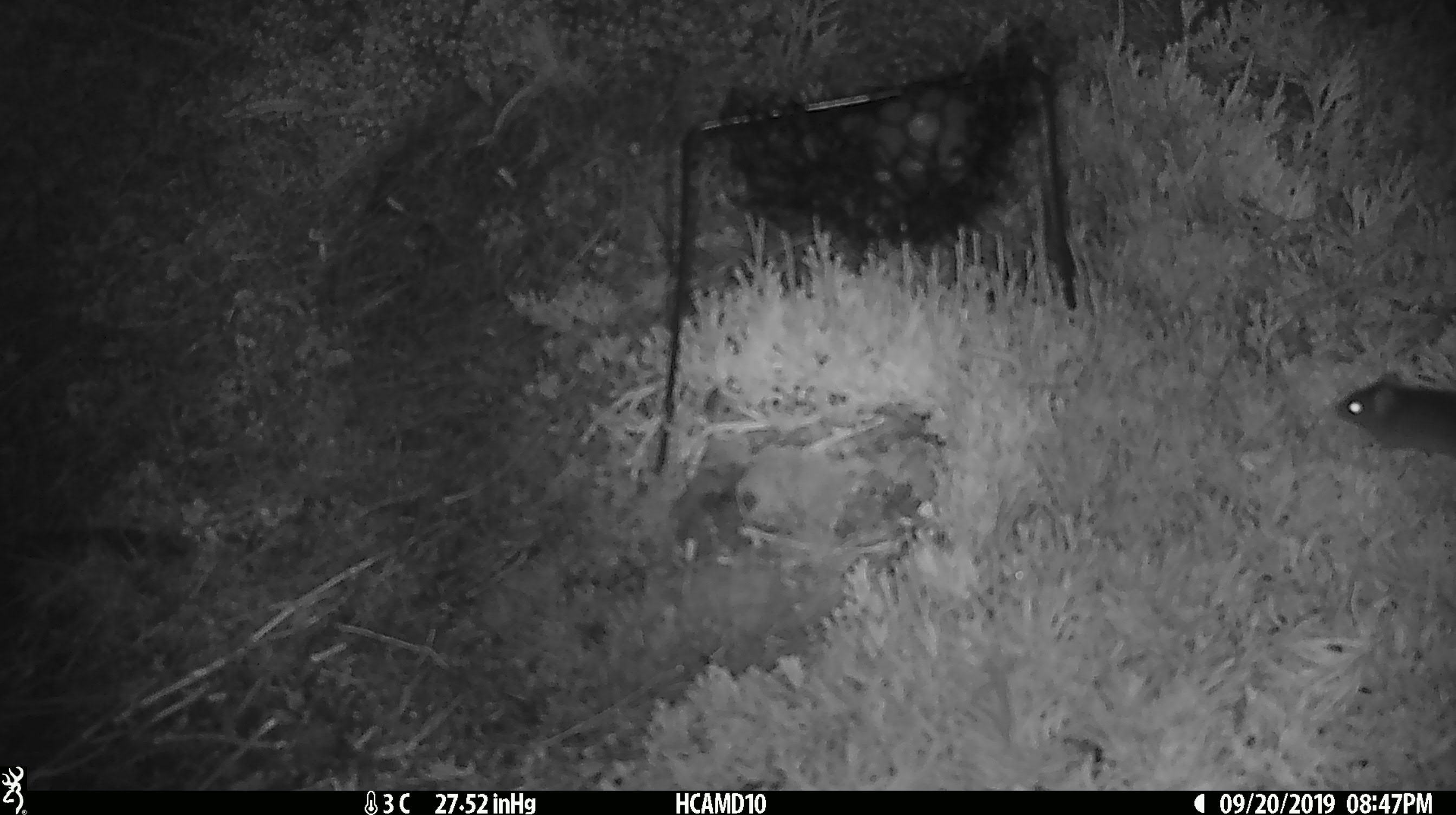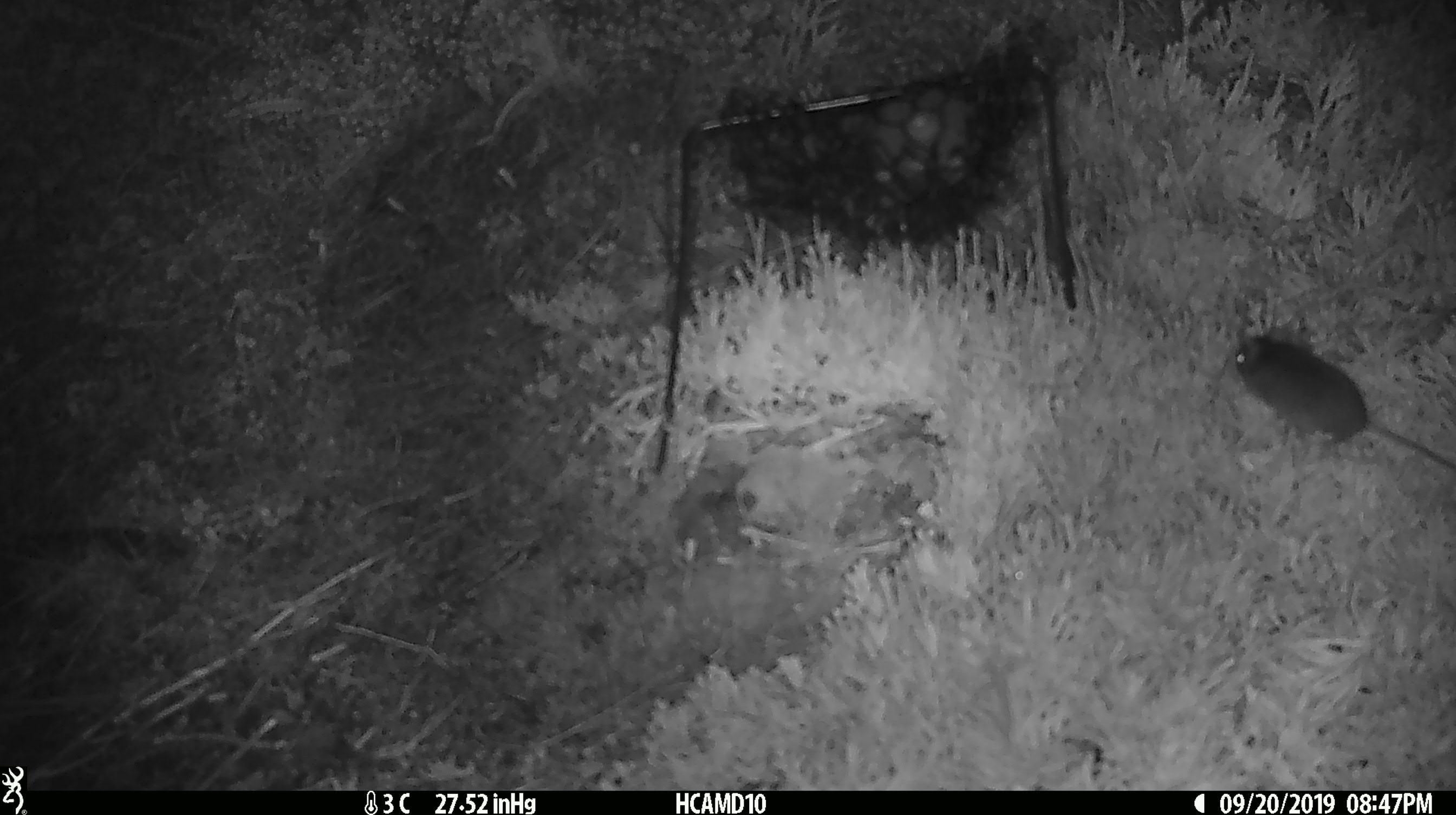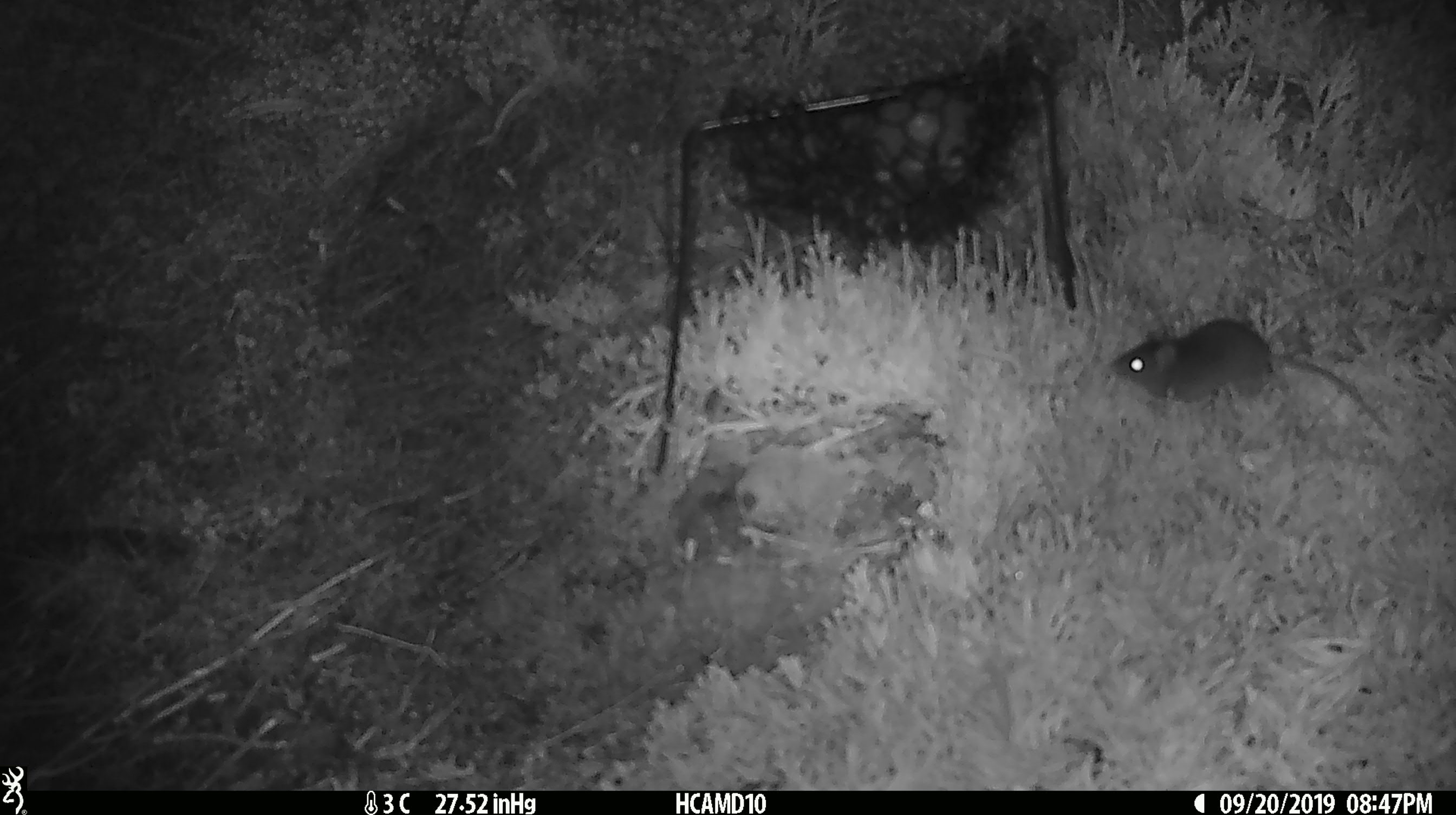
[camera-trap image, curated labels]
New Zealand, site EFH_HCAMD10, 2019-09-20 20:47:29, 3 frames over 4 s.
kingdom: Animalia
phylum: Chordata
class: Mammalia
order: Rodentia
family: Muridae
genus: Mus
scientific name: Mus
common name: mouse